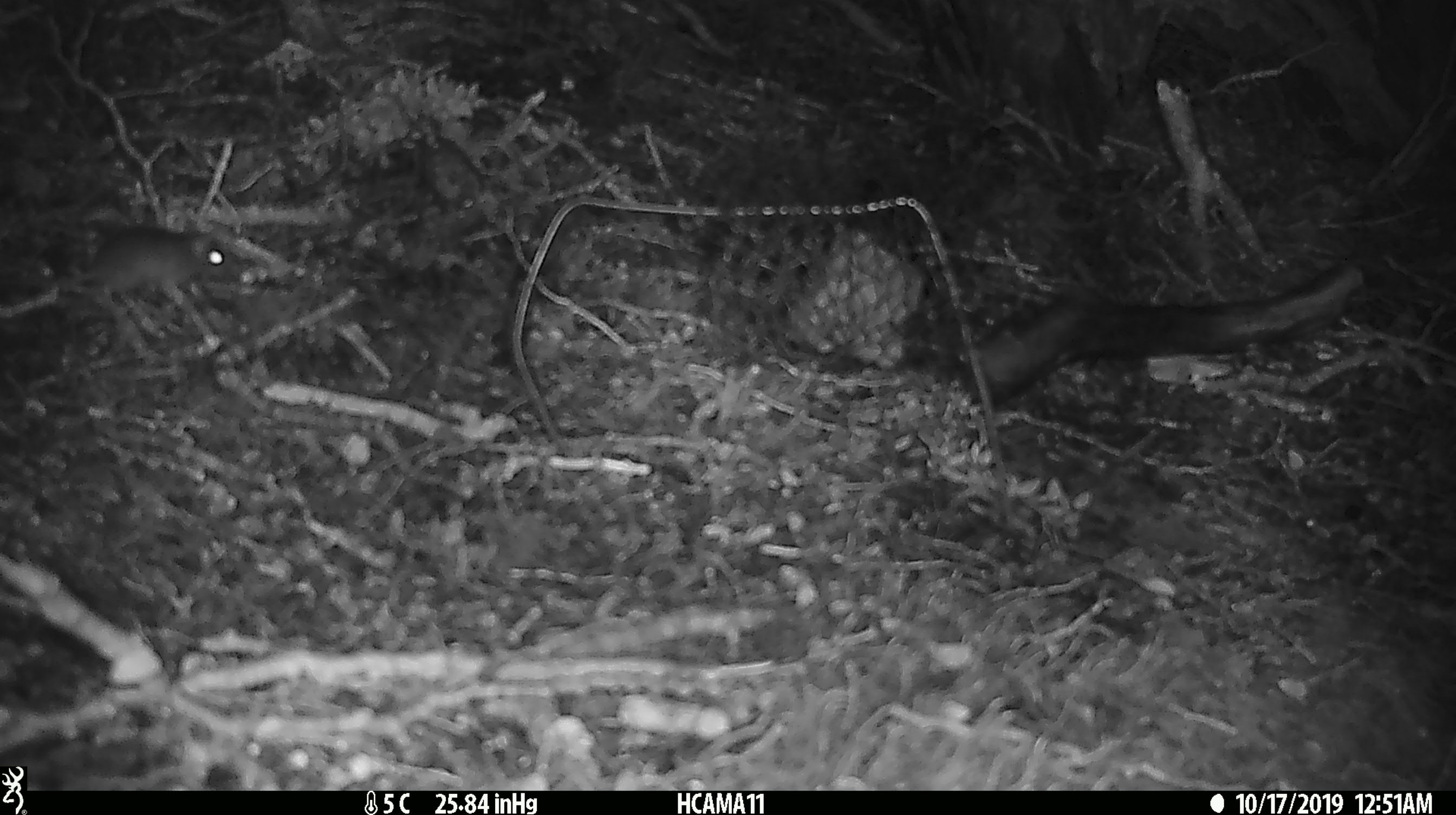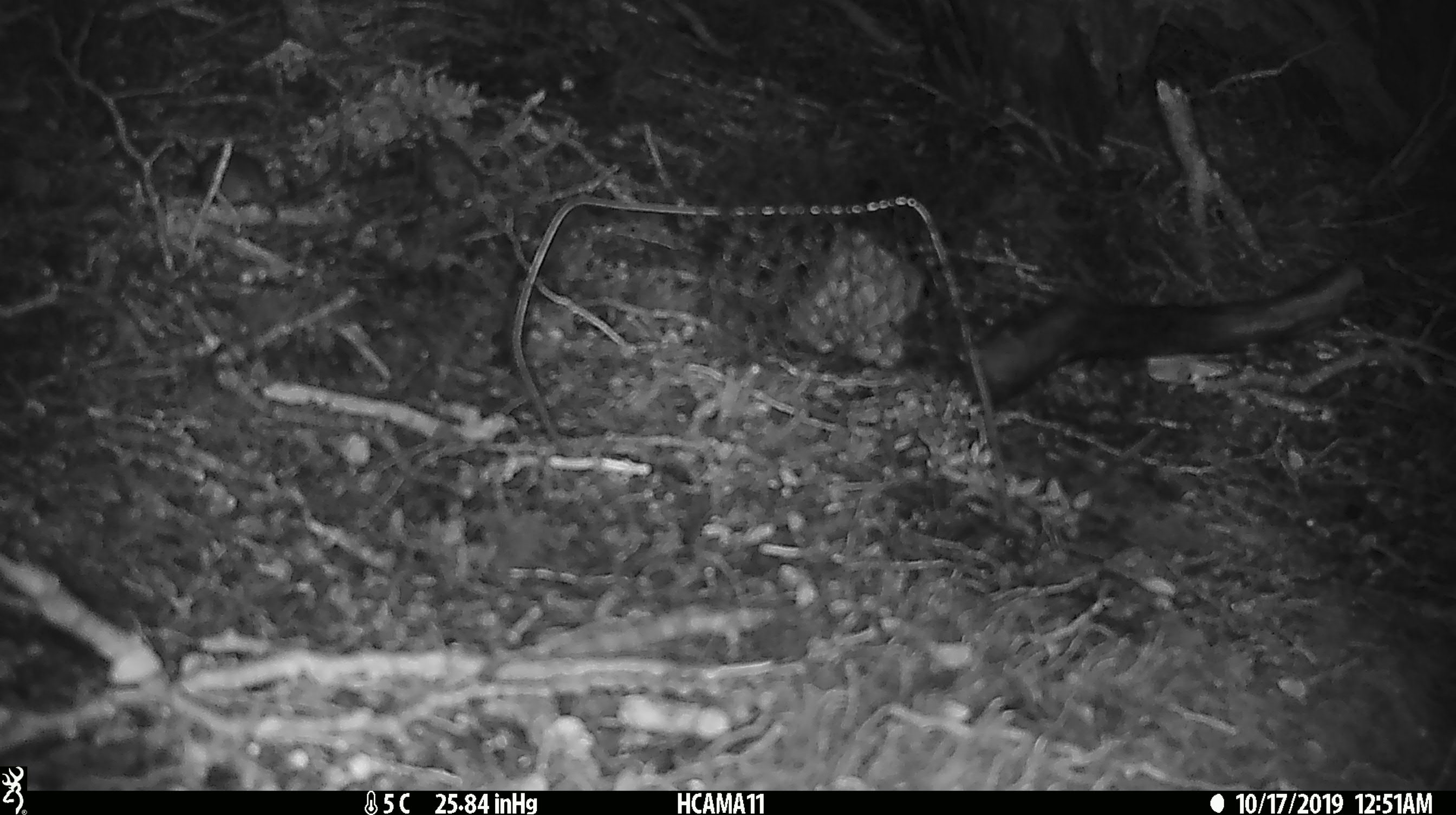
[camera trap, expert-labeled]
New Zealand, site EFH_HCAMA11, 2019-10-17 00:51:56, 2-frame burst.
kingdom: Animalia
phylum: Chordata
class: Mammalia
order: Rodentia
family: Muridae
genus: Mus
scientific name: Mus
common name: mouse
Mouse (Mus).